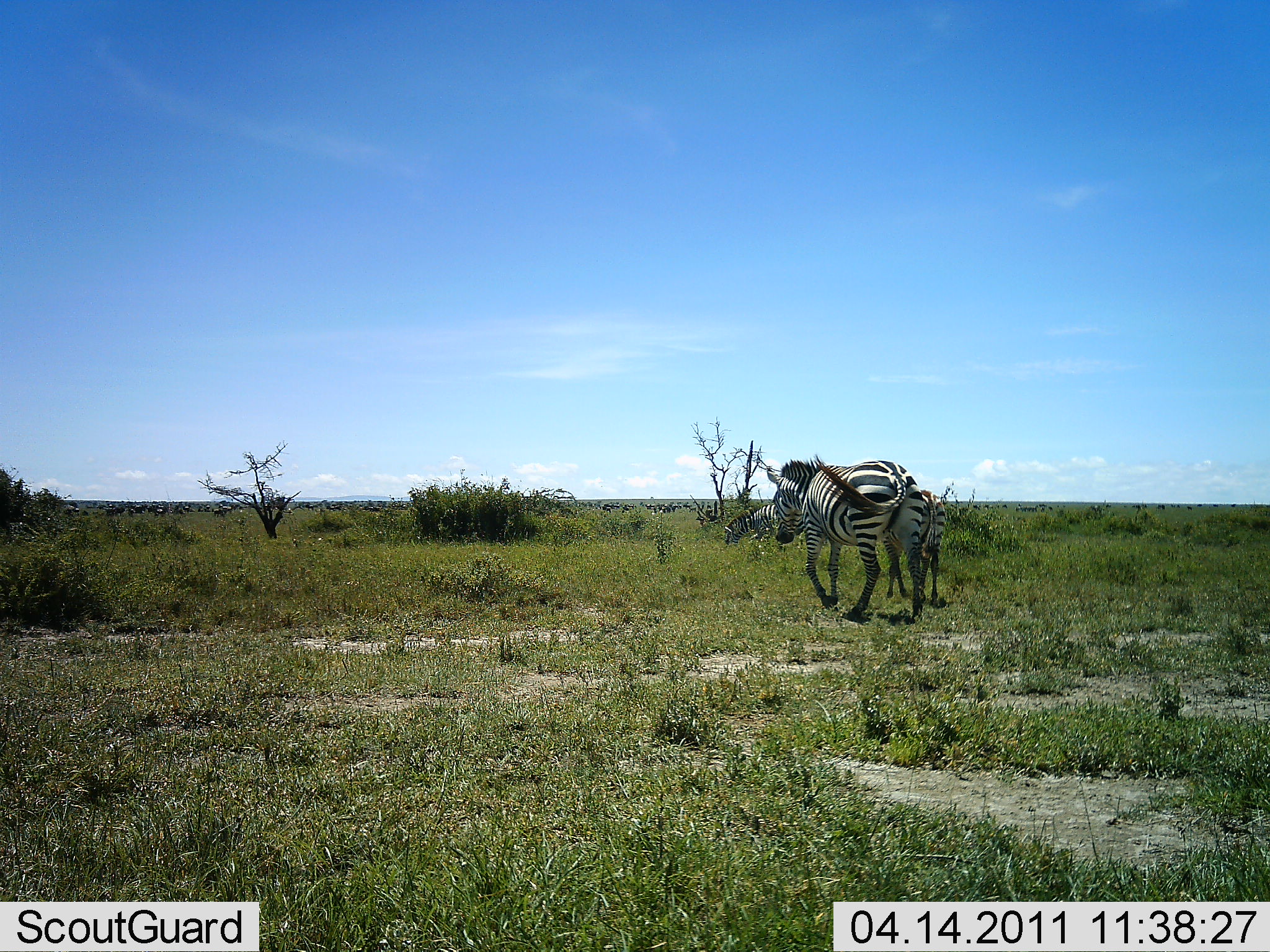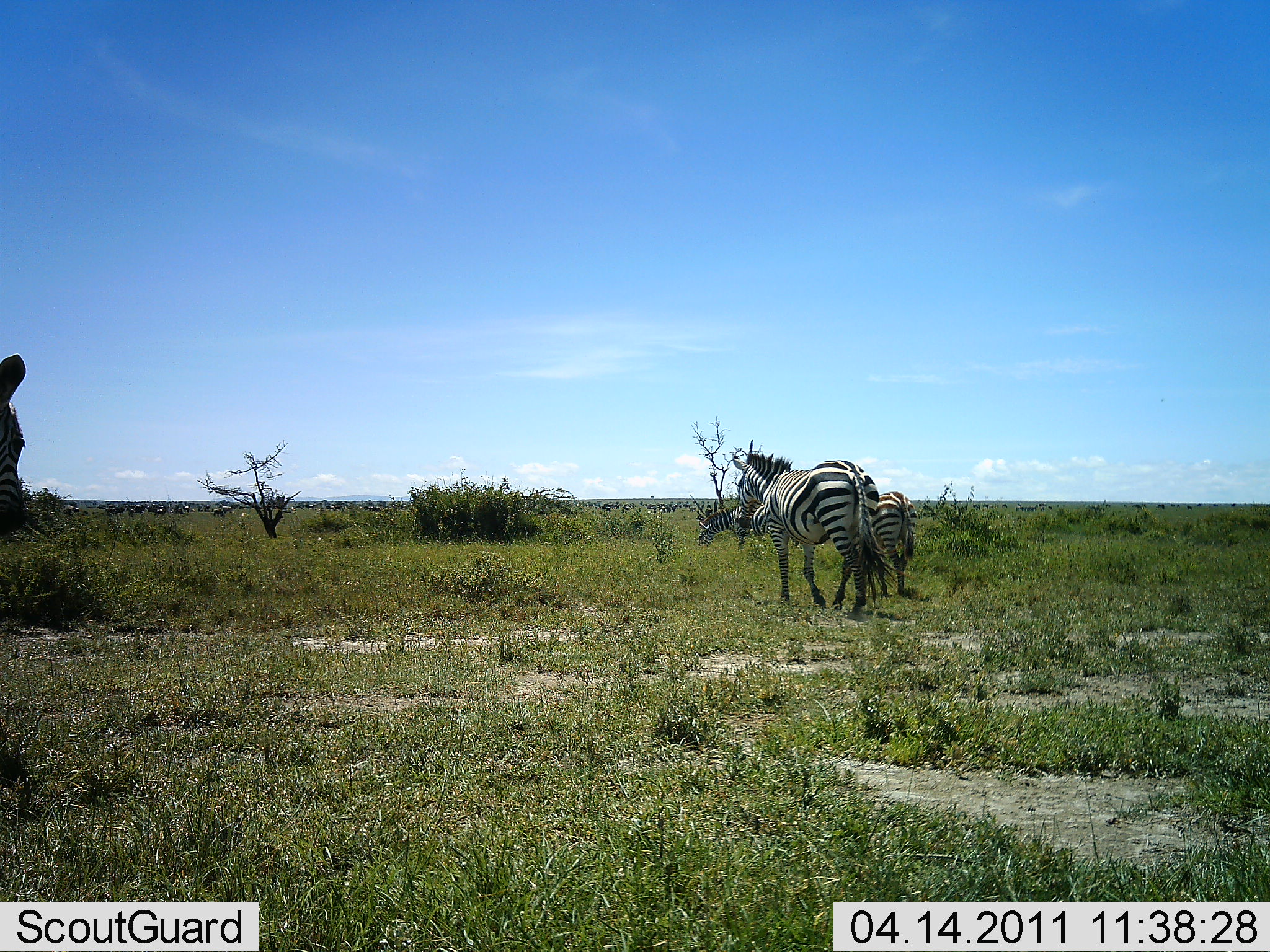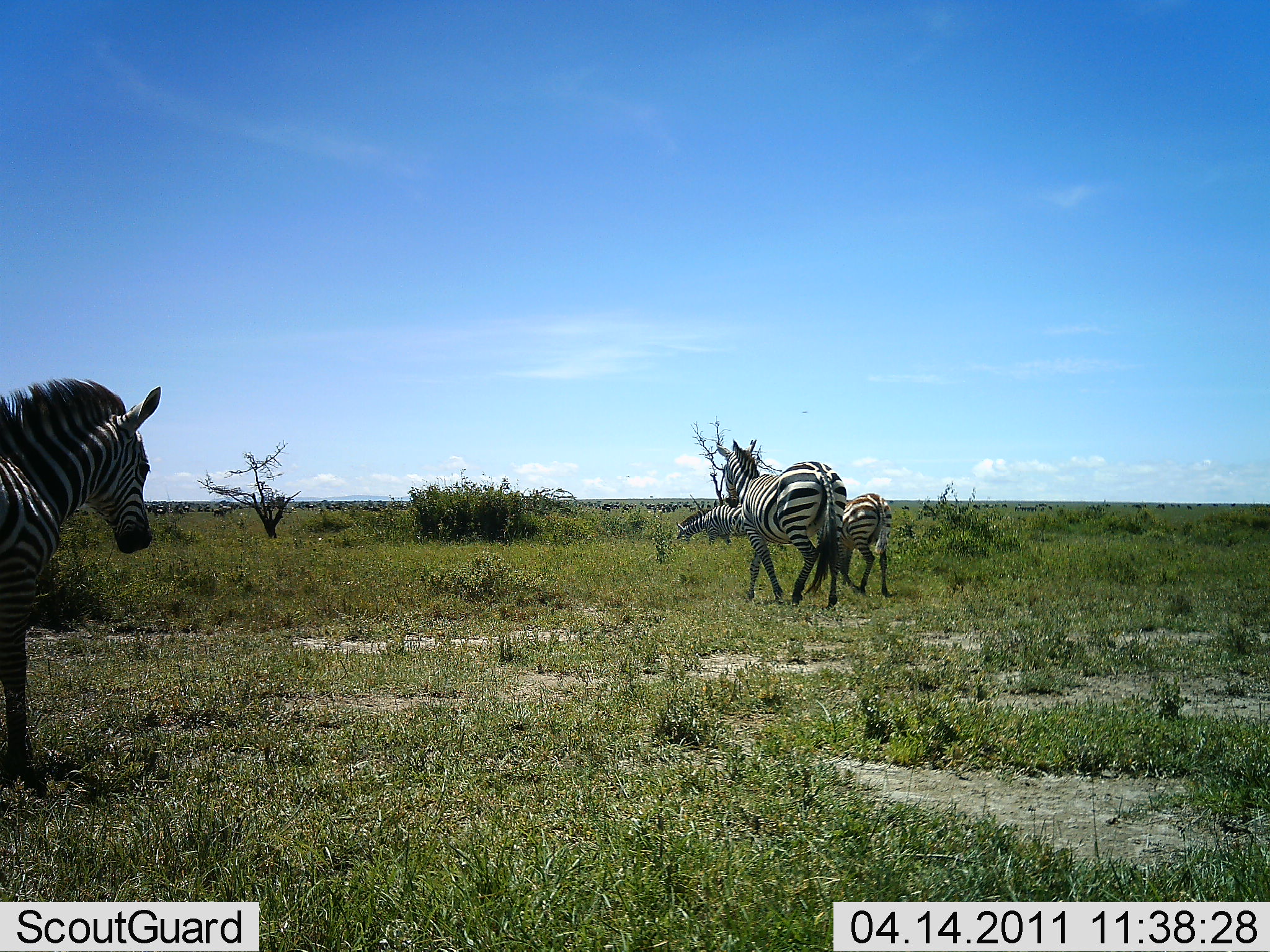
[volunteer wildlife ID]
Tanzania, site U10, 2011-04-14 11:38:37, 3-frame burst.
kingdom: Animalia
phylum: Chordata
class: Mammalia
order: Perissodactyla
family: Equidae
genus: Equus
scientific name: Equus quagga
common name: plains zebra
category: zebra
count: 4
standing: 8%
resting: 0%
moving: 100%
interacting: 0%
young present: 17%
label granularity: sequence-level